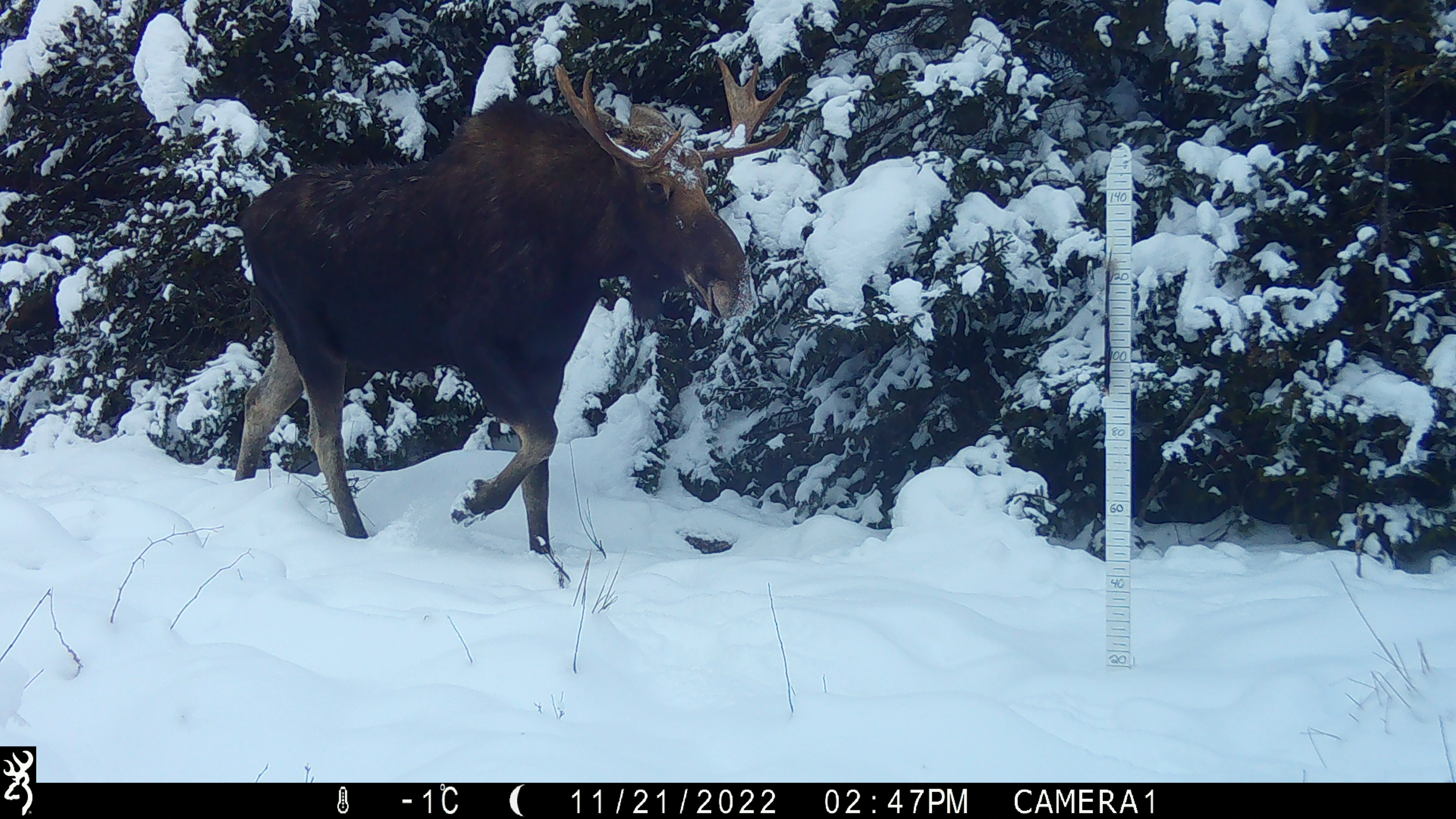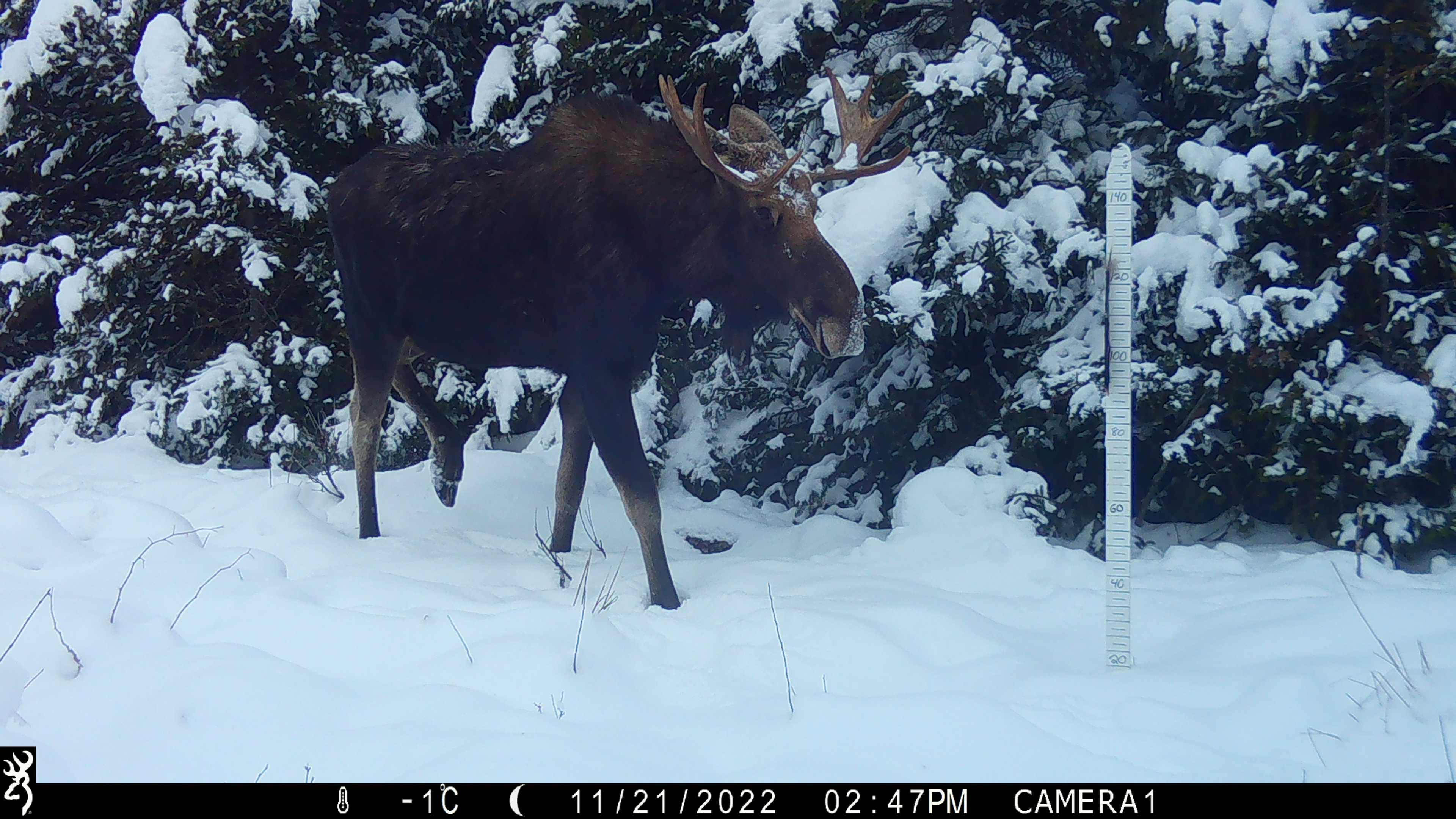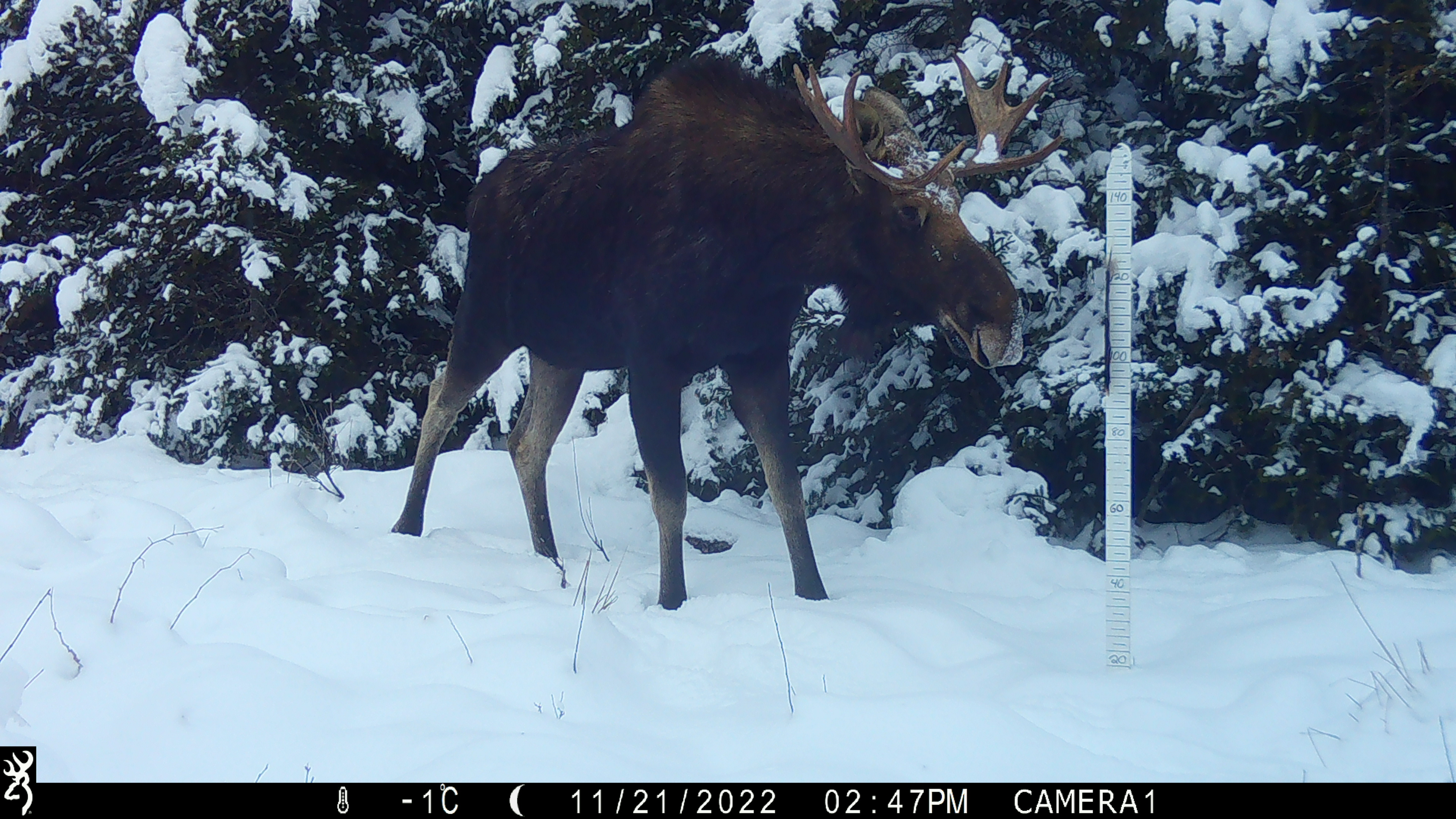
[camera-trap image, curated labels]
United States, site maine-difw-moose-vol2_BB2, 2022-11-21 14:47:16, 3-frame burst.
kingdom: Animalia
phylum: Chordata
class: Mammalia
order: Artiodactyla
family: Cervidae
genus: Alces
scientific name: Alces alces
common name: moose